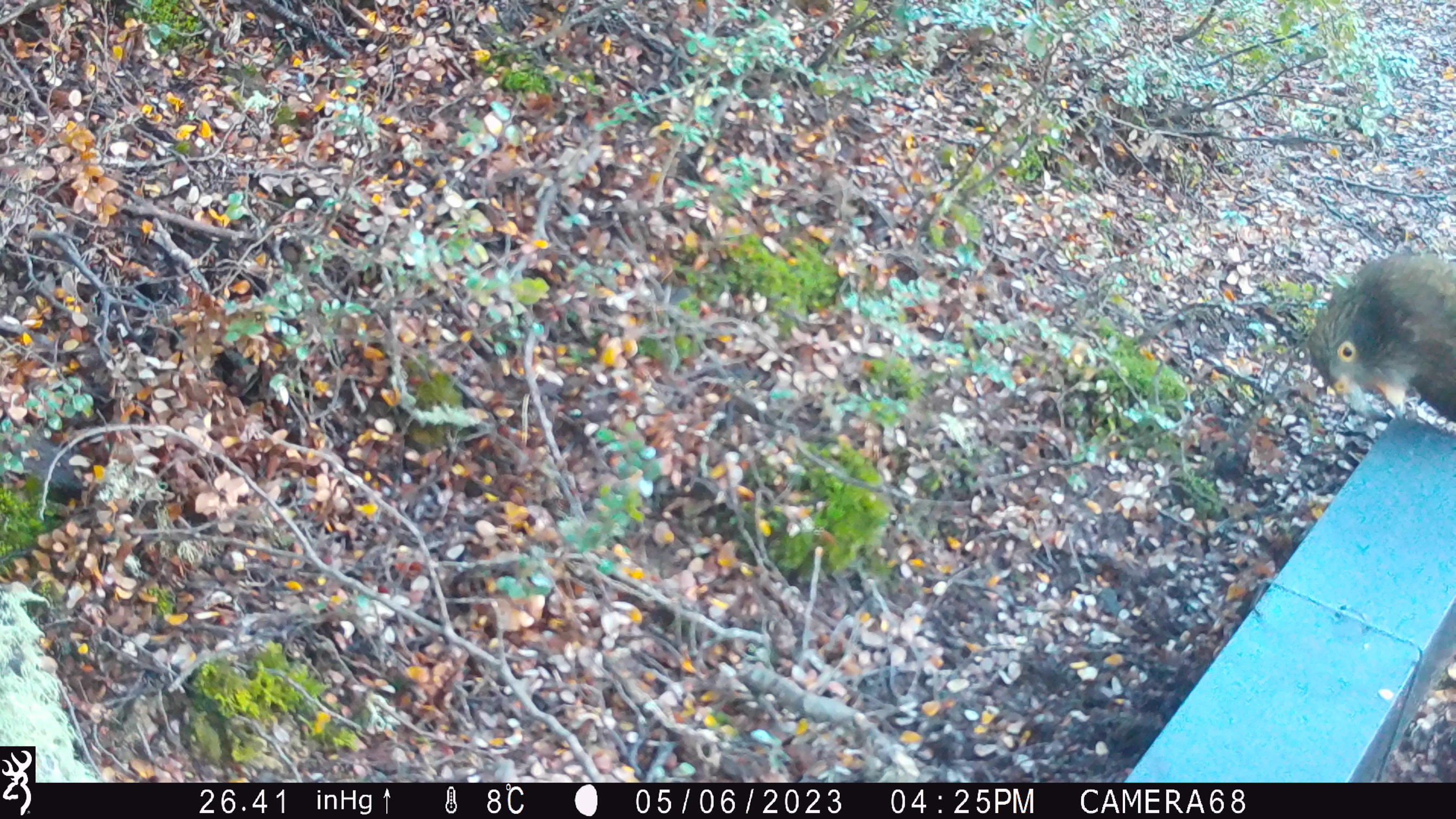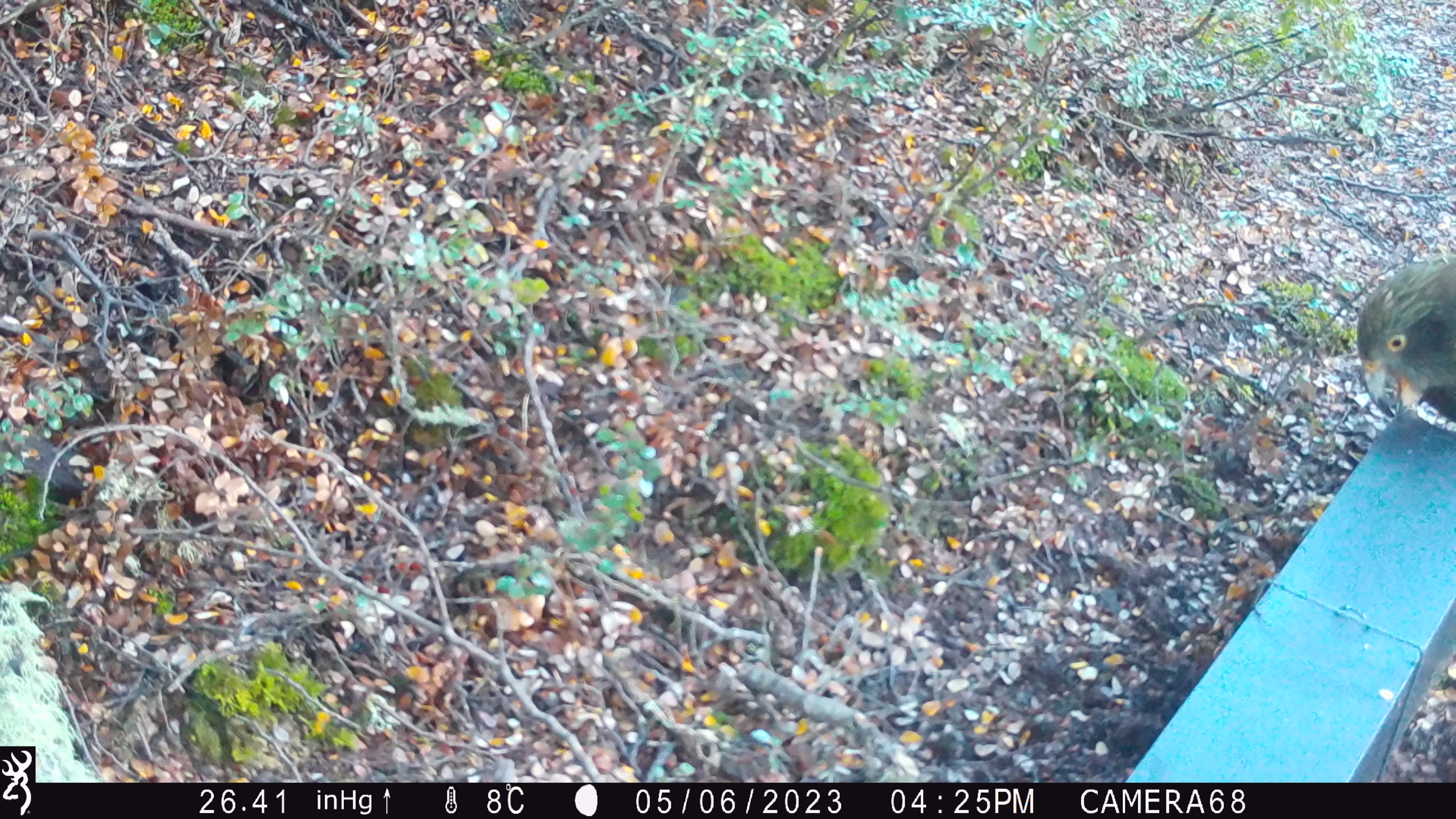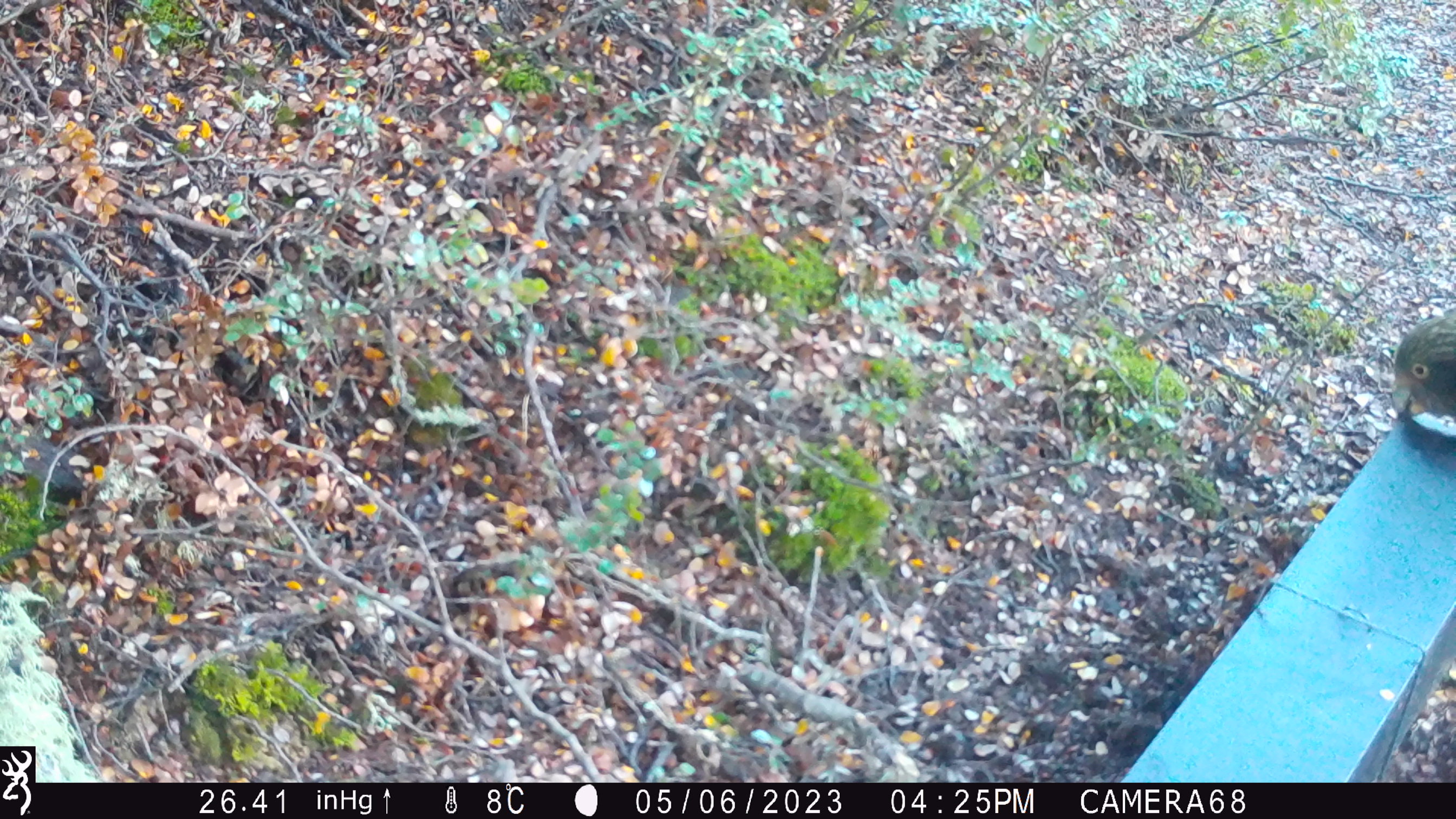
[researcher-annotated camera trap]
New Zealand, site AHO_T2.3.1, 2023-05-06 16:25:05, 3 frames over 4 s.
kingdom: Animalia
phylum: Chordata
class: Aves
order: Psittaciformes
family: Strigopidae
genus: Nestor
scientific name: Nestor notabilis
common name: kea